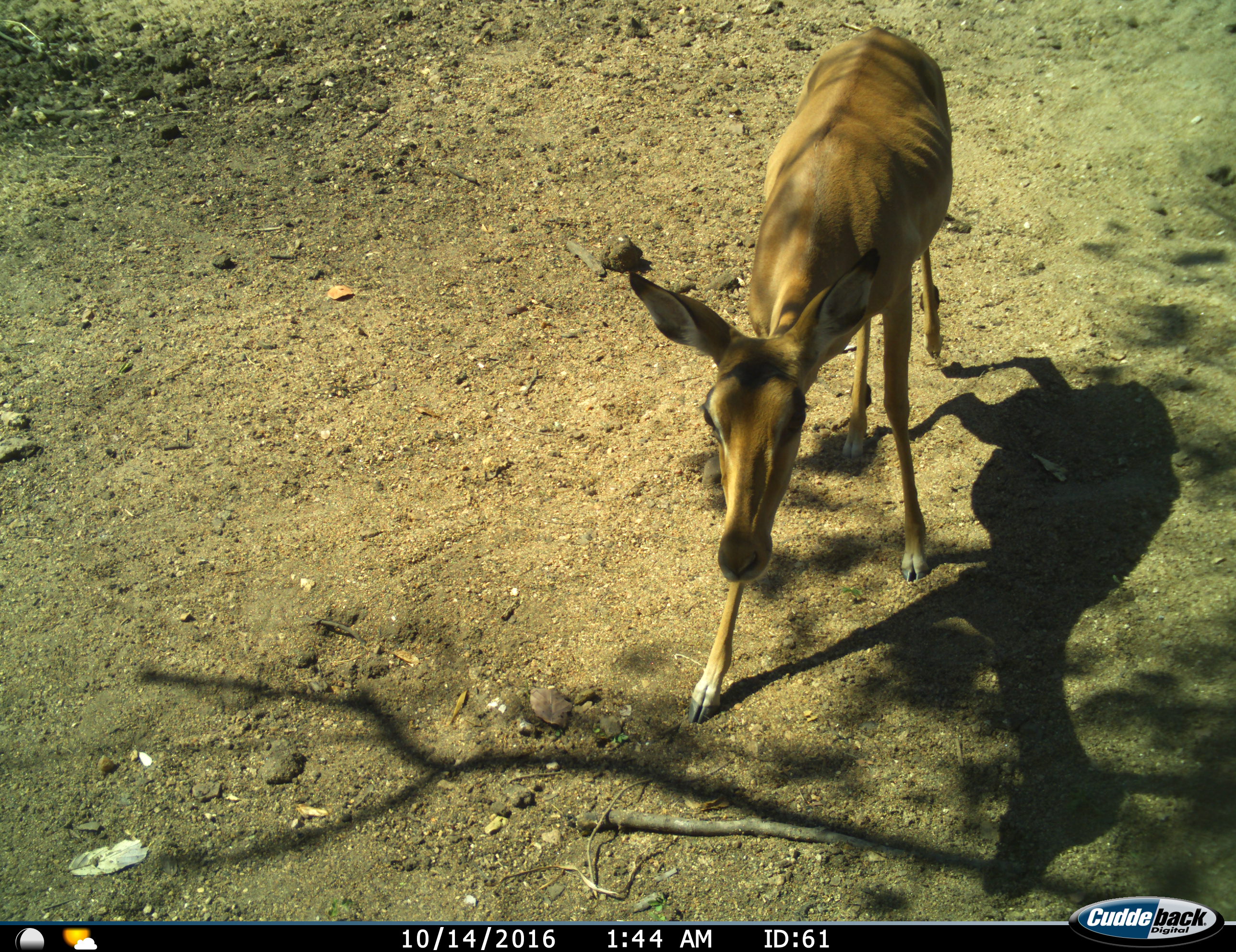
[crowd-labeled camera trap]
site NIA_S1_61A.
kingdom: Animalia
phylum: Chordata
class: Mammalia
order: Artiodactyla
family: Bovidae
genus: Aepyceros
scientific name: Aepyceros melampus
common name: impala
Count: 1.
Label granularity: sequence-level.